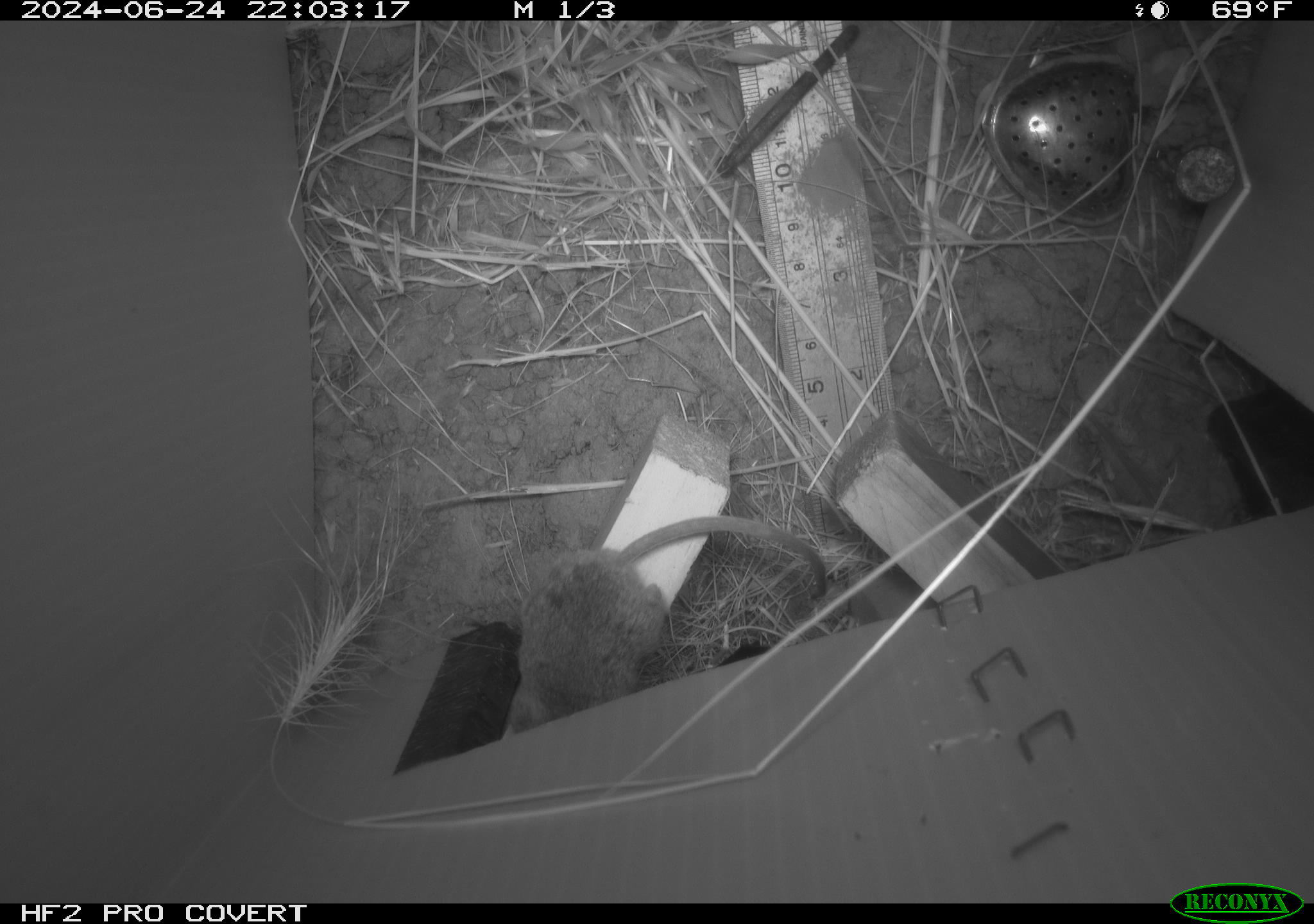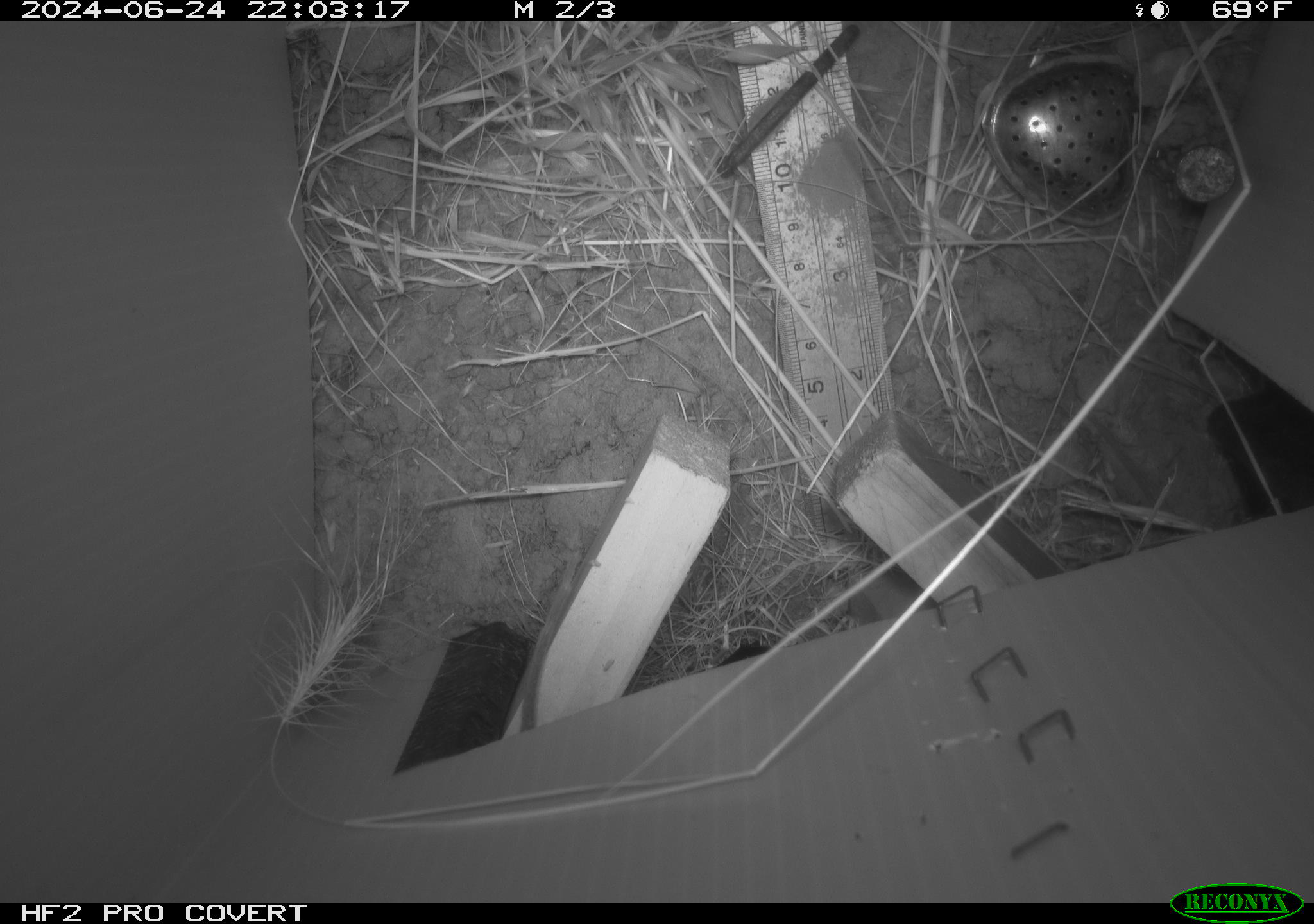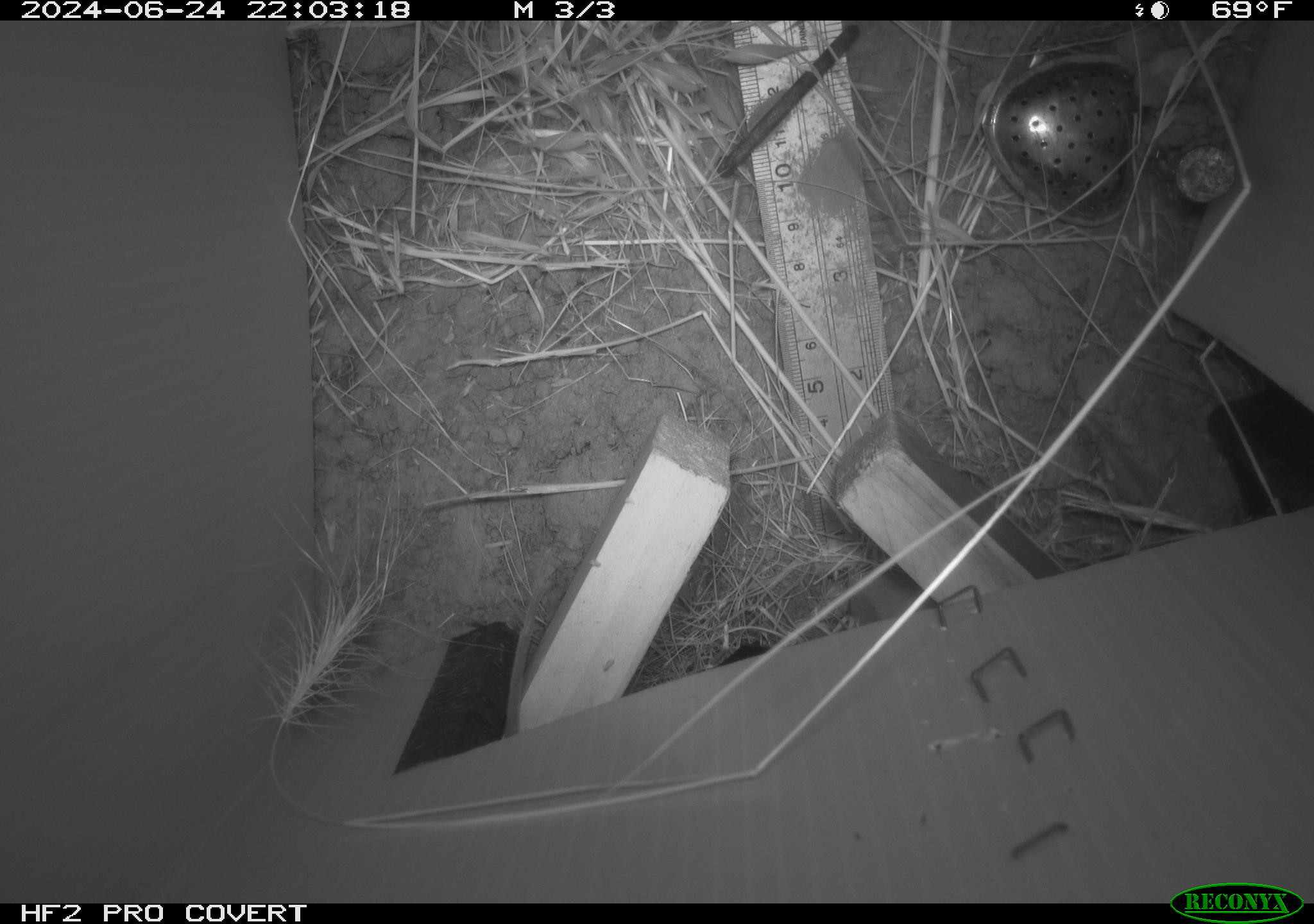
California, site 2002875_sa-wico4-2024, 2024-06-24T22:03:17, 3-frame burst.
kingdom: Animalia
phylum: Chordata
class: Mammalia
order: Rodentia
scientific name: Rodentia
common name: rodent